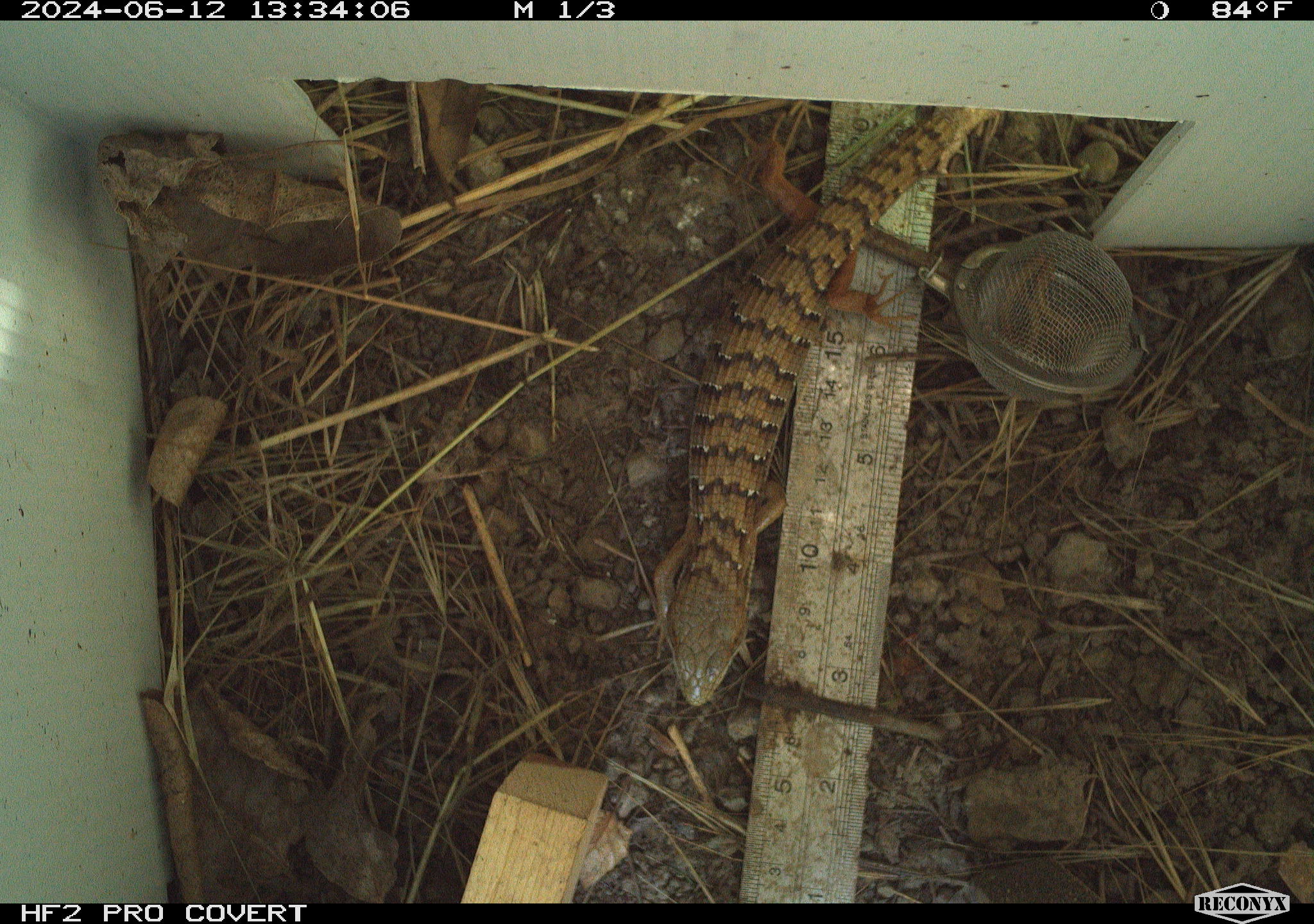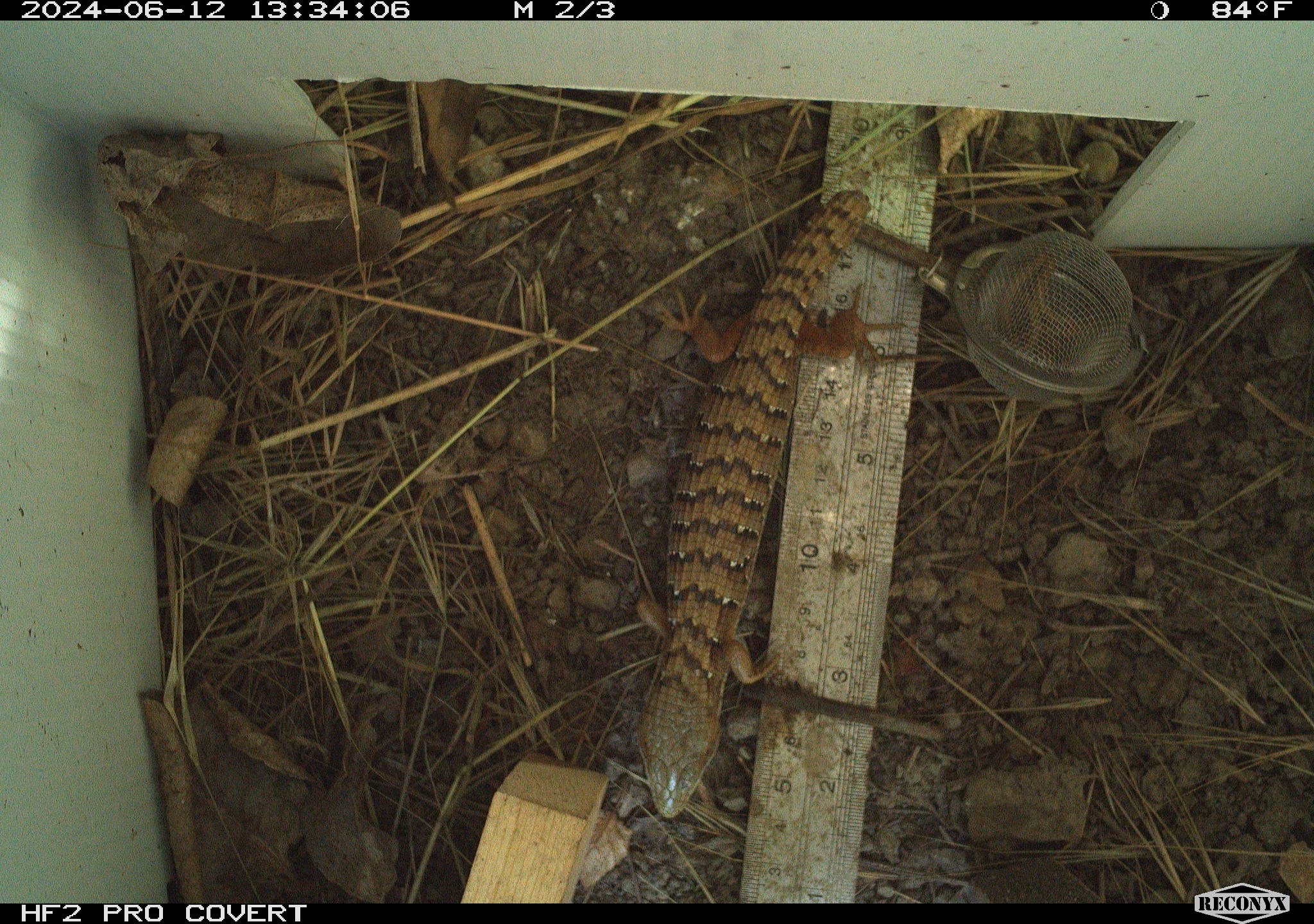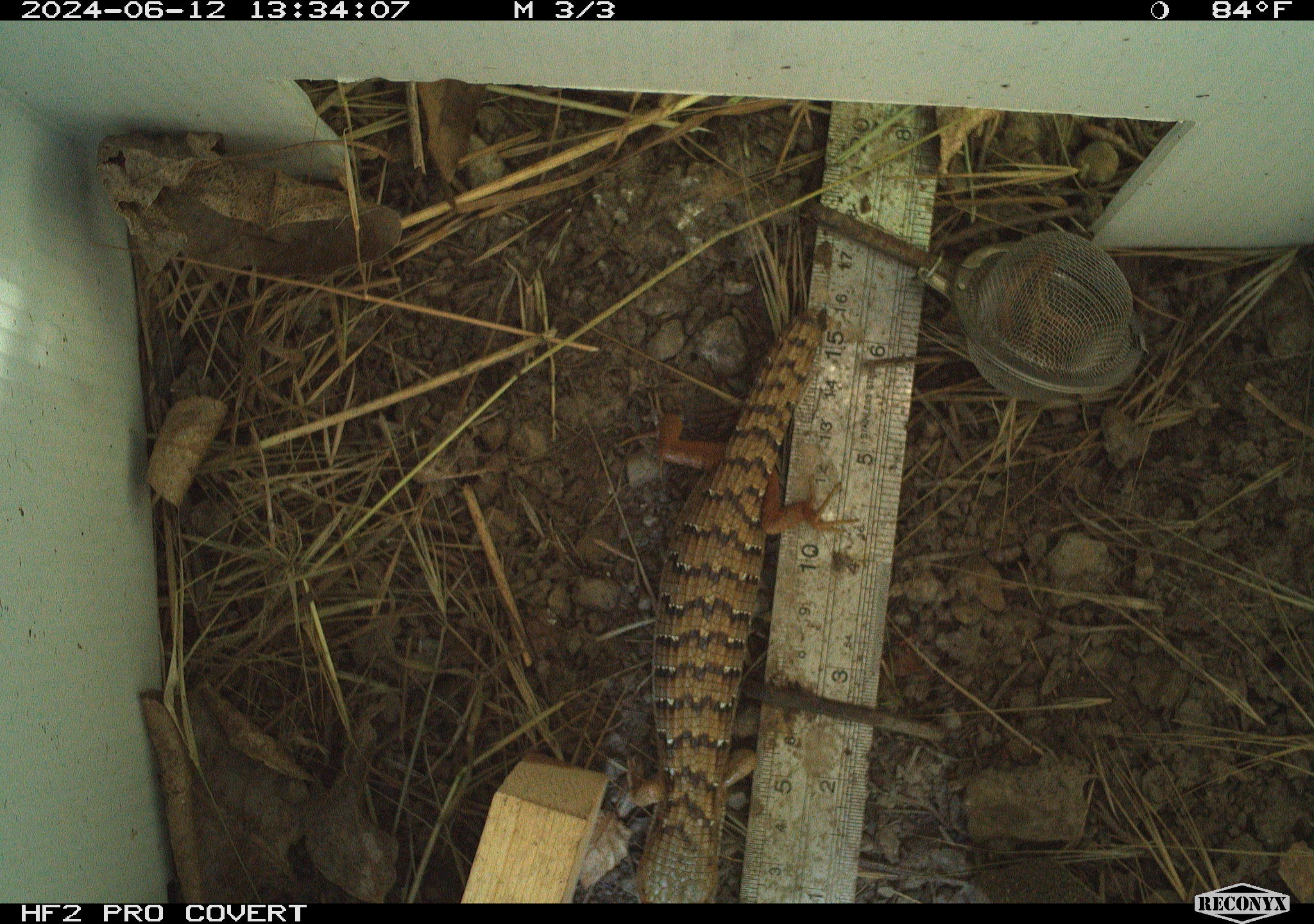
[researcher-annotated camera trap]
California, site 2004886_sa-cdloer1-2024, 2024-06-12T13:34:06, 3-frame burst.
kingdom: Animalia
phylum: Chordata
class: Reptilia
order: Squamata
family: Anguidae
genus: Elgaria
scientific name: Elgaria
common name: alligator lizards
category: elgaria species